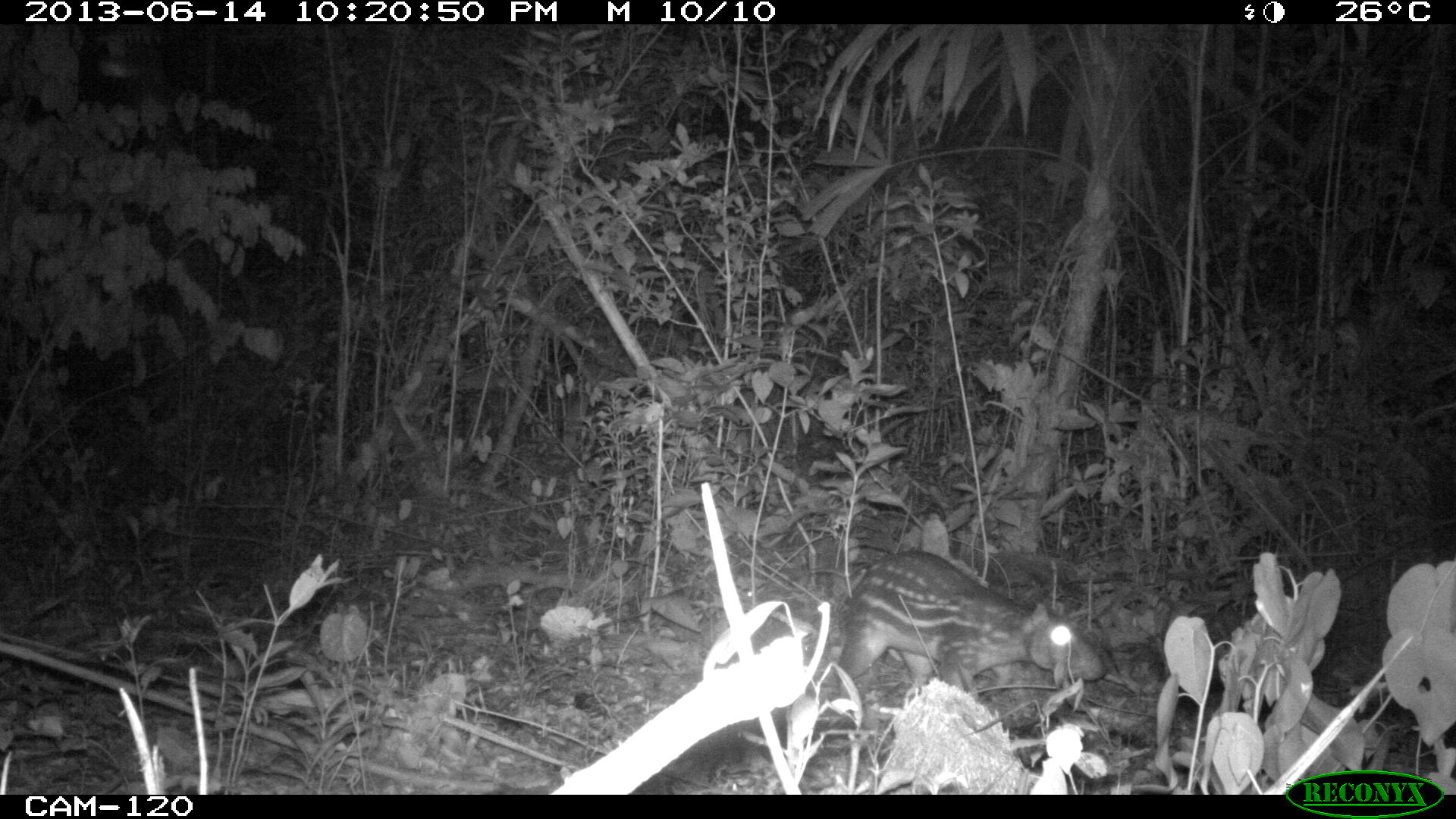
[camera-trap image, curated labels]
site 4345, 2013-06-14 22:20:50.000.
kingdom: Animalia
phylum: Chordata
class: Mammalia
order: Rodentia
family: Cuniculidae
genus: Cuniculus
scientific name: Cuniculus paca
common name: lowland paca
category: agouti paca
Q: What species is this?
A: Agouti paca (lowland paca) (Cuniculus paca).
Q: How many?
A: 1.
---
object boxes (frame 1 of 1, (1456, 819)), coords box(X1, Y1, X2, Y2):
agouti paca: box(834, 546, 1106, 705)